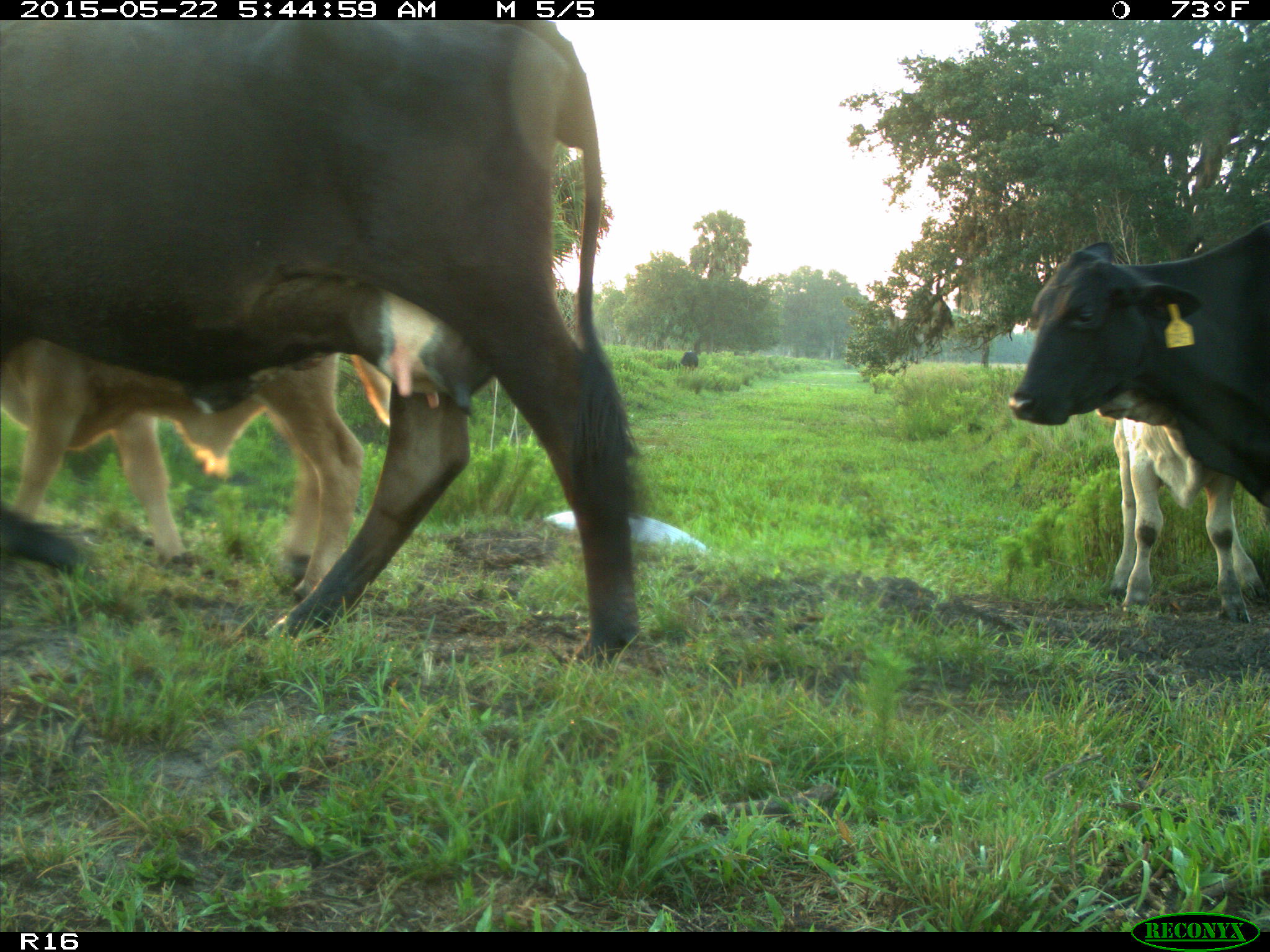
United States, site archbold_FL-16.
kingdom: Animalia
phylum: Chordata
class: Mammalia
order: Artiodactyla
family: Bovidae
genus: Bos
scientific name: Bos taurus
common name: domestic cow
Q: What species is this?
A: Bos taurus (domestic cow).